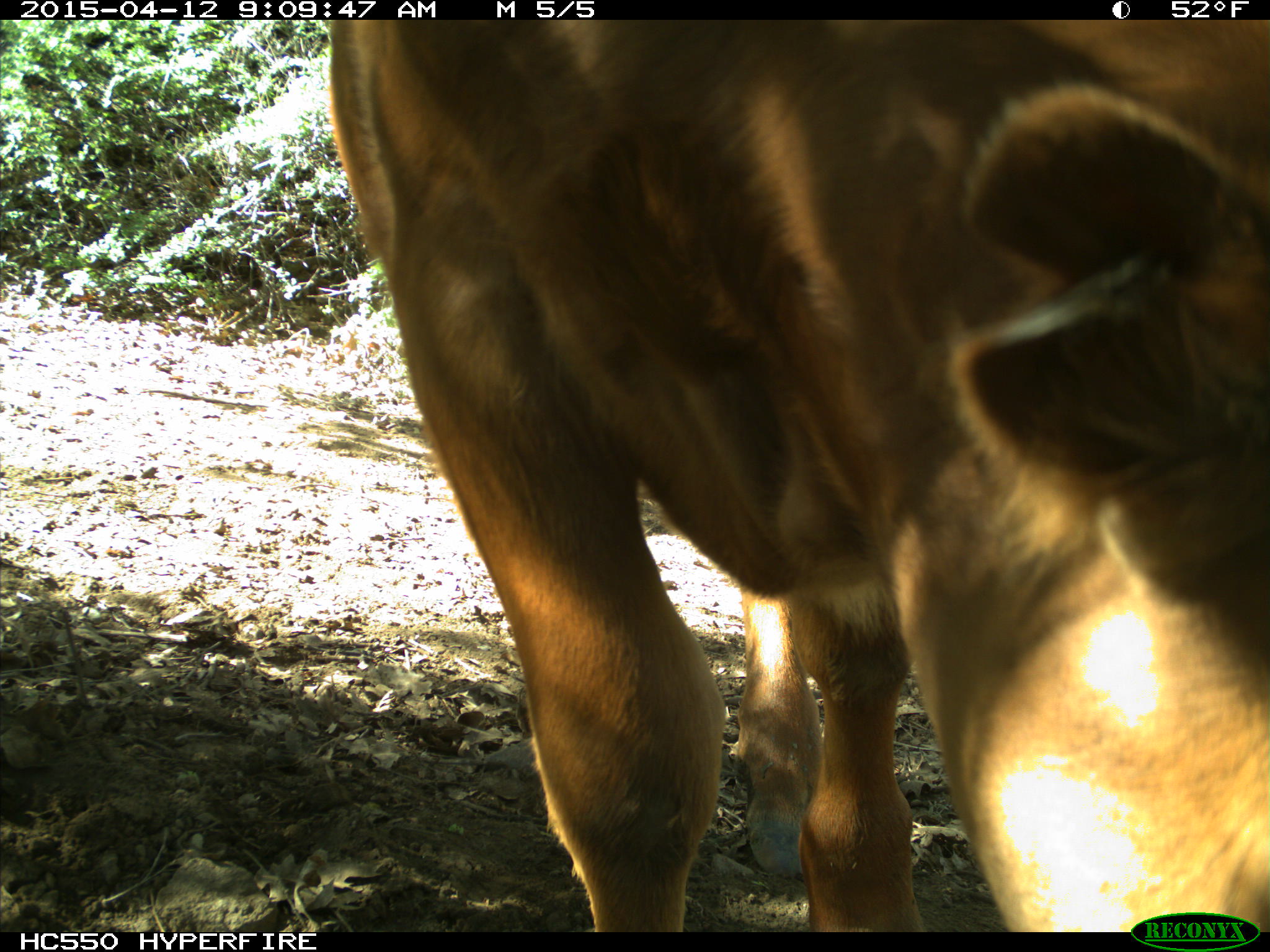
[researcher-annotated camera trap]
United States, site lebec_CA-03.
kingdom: Animalia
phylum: Chordata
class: Mammalia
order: Artiodactyla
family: Bovidae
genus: Bos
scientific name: Bos taurus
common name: domestic cow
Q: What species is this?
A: Bos taurus (domestic cow).